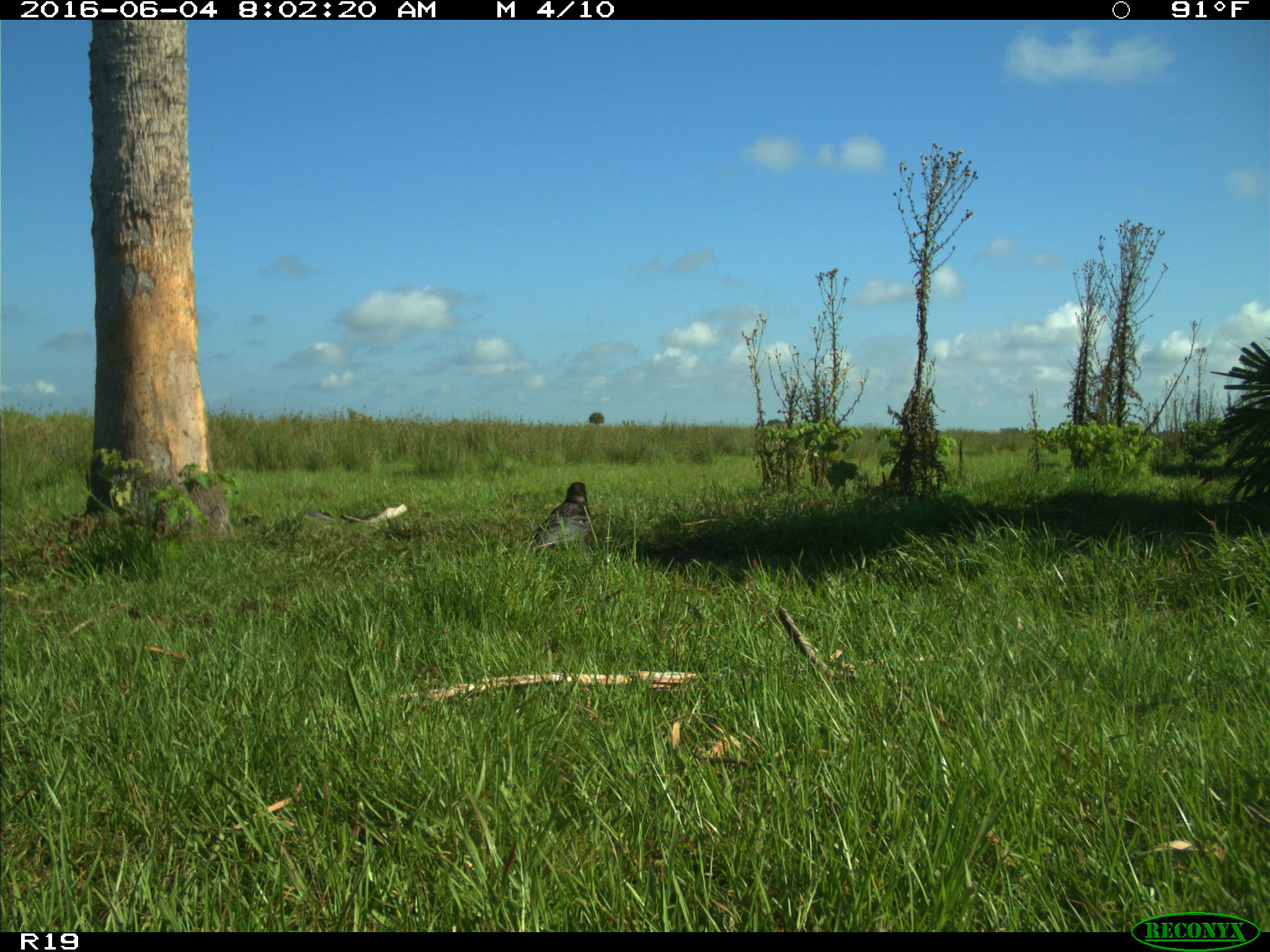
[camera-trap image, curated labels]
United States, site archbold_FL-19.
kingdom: Animalia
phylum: Chordata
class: Aves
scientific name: Aves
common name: birds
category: unidentified bird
Unidentified bird (birds) (Aves).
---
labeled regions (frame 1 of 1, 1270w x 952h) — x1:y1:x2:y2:
animal: 502:482:590:554